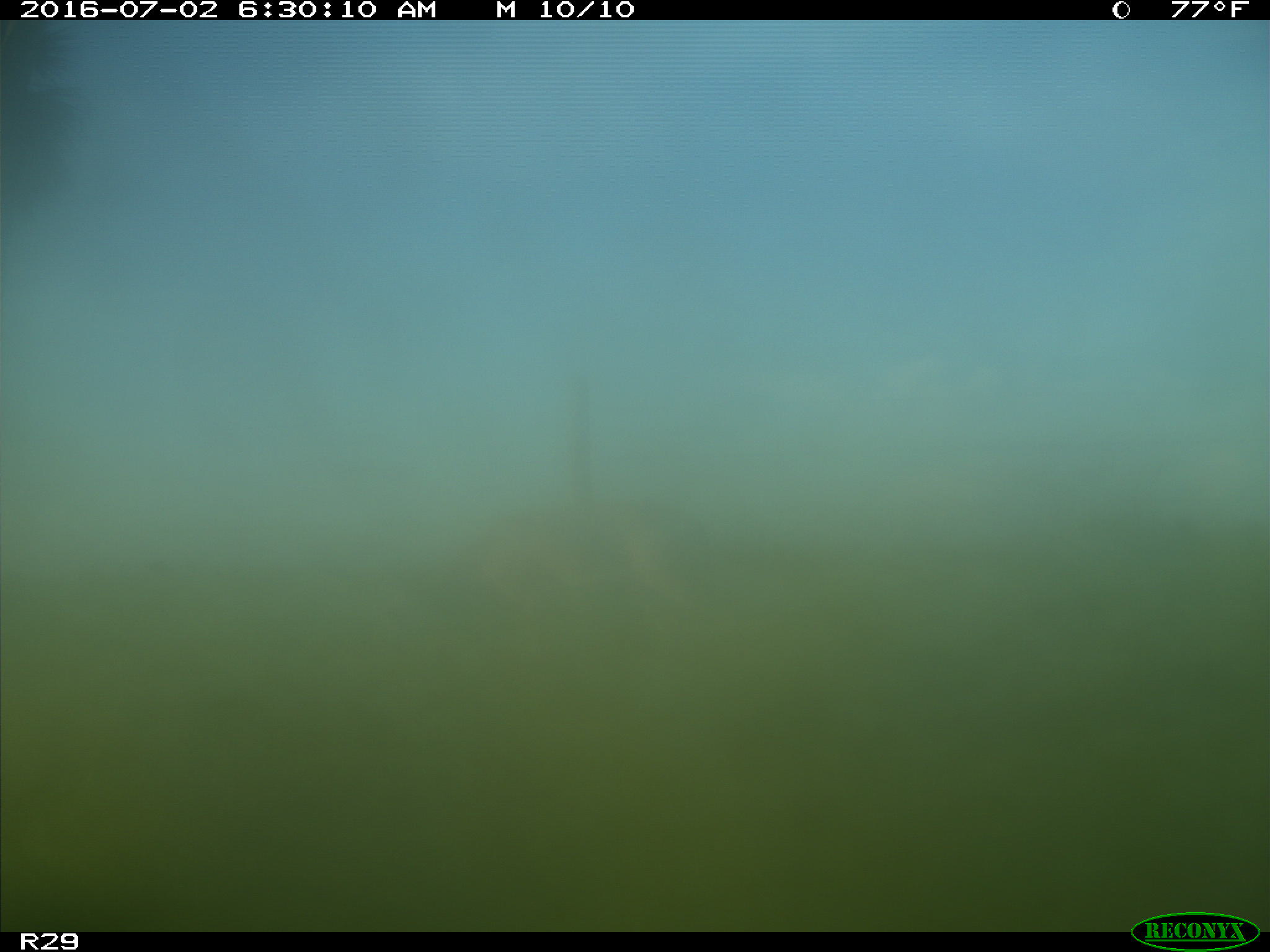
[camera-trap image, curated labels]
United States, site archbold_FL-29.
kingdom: Animalia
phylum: Chordata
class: Mammalia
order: Artiodactyla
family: Cervidae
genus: Odocoileus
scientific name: Odocoileus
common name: deer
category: unidentified deer